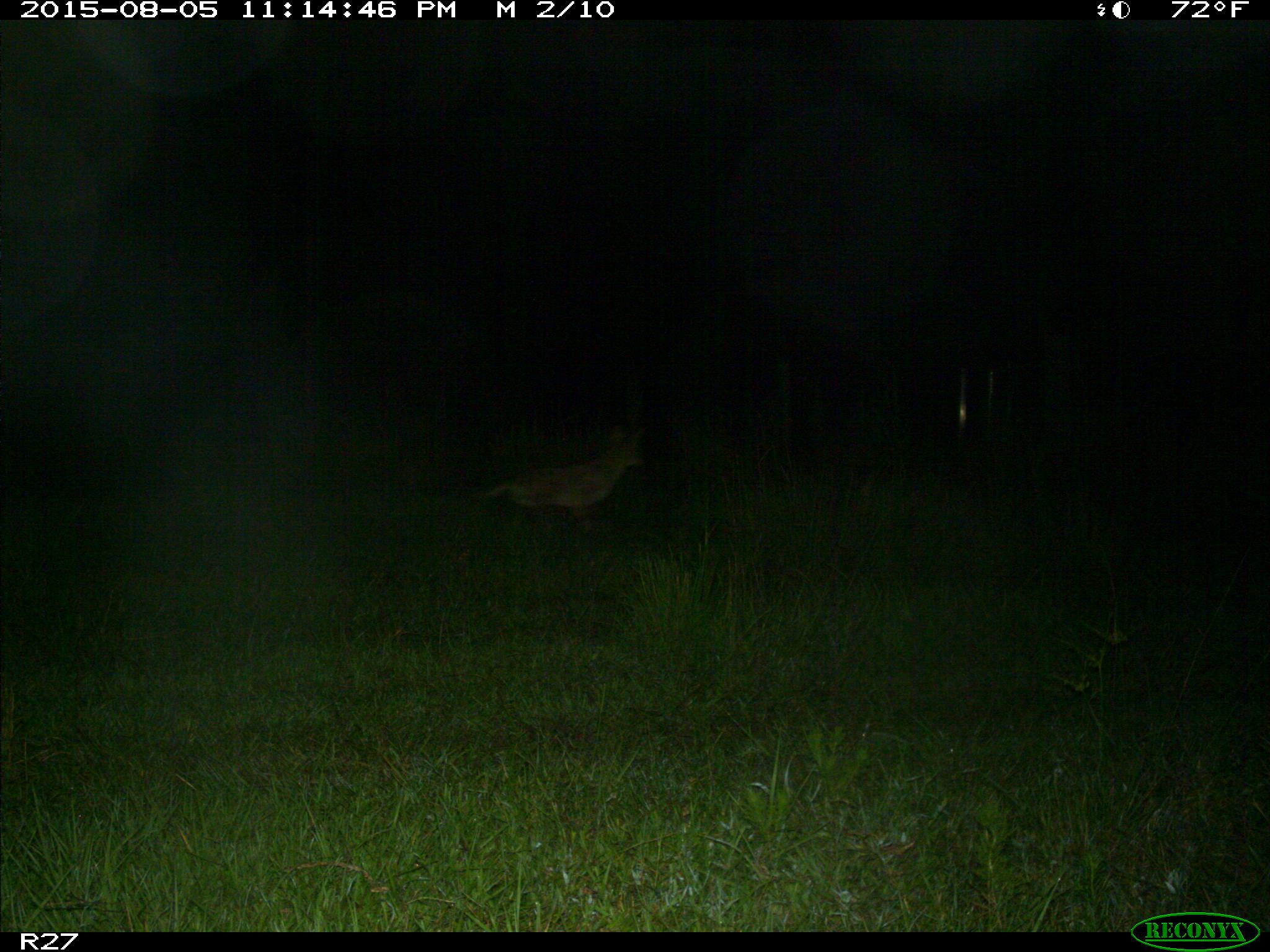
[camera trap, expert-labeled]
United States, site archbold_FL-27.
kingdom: Animalia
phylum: Chordata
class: Mammalia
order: Carnivora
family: Canidae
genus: Canis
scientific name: Canis latrans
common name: coyote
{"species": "Canis latrans (coyote)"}